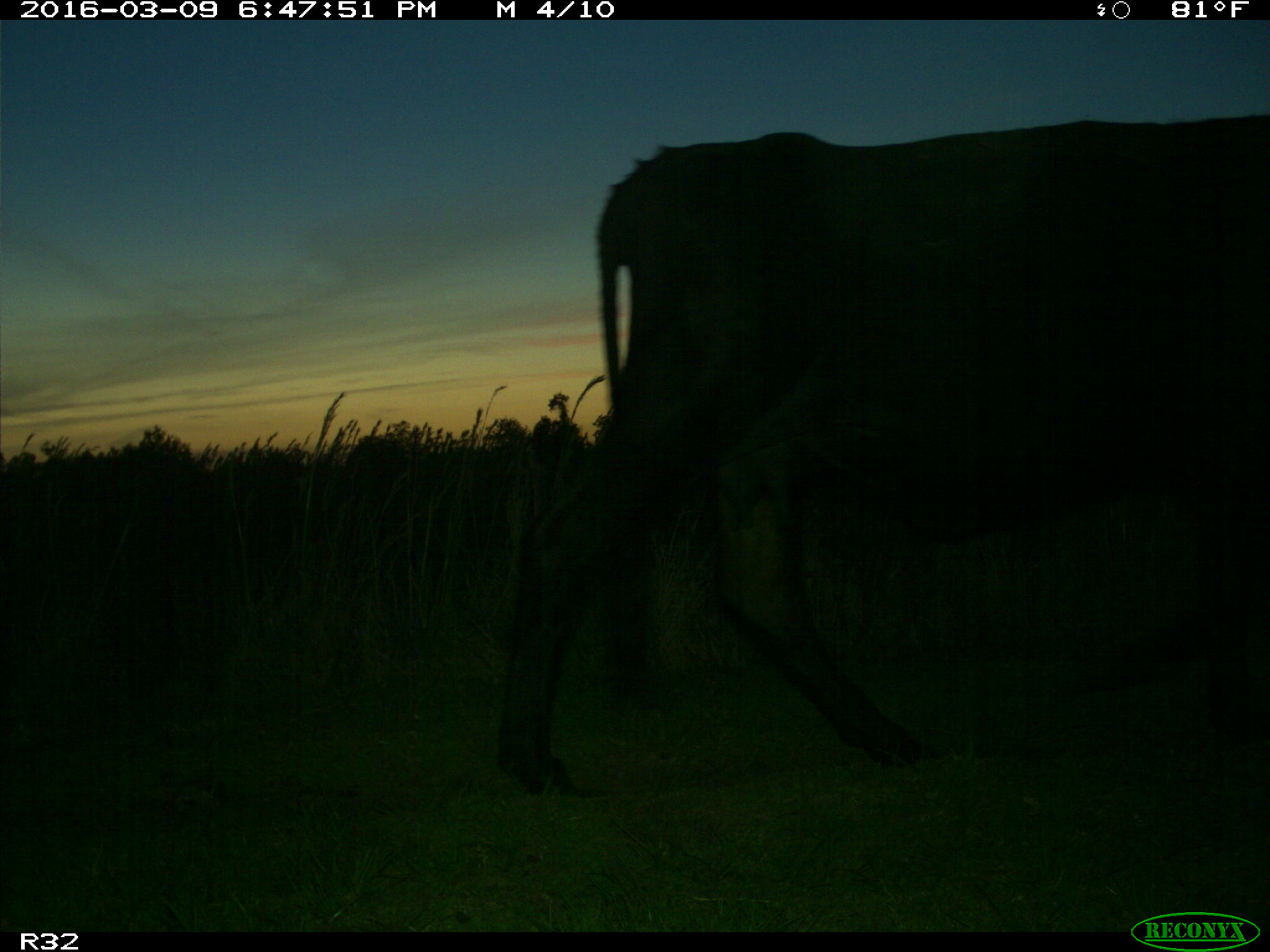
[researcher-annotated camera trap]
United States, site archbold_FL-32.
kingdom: Animalia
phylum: Chordata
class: Mammalia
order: Artiodactyla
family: Bovidae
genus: Bos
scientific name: Bos taurus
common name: domestic cow